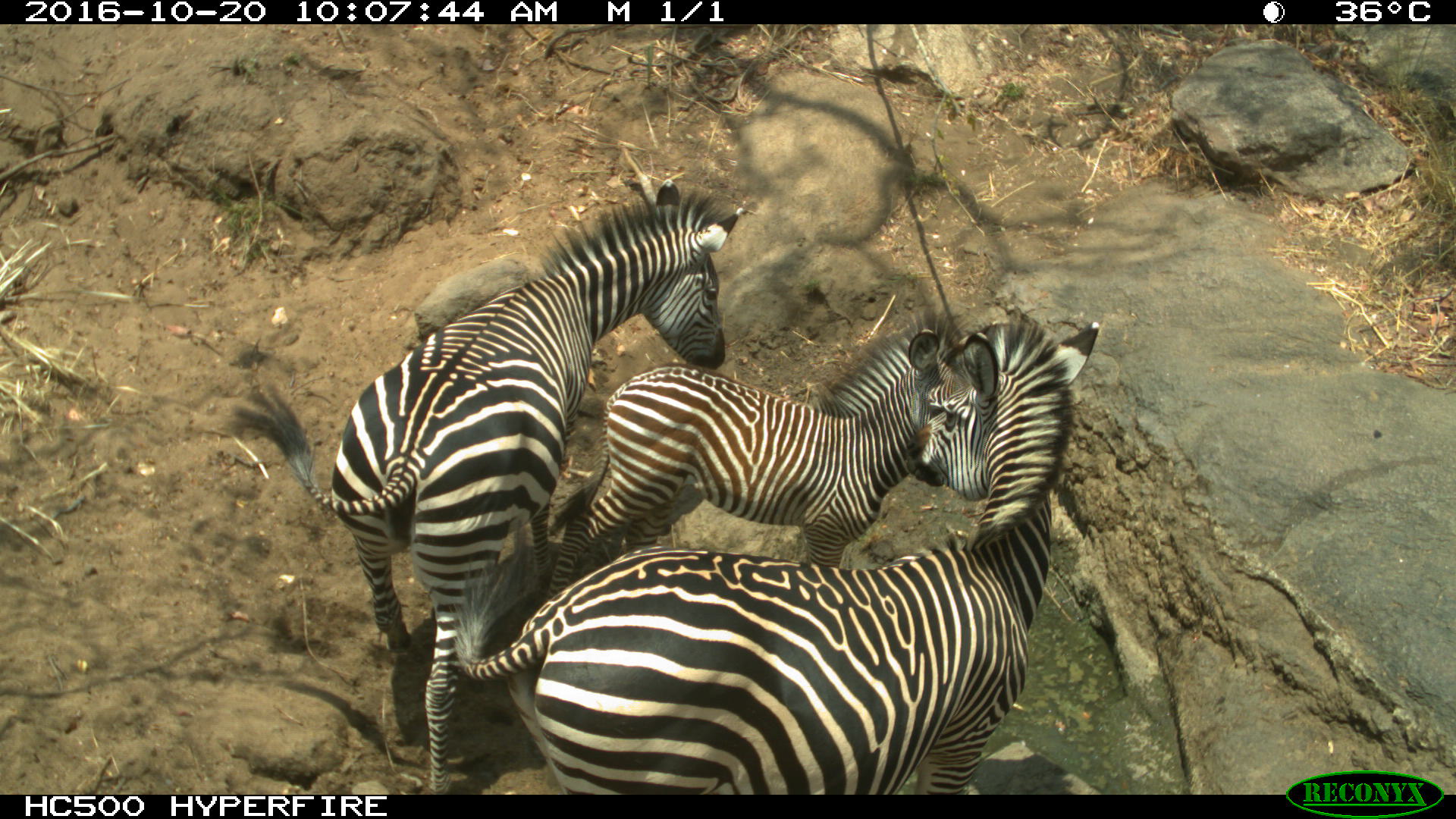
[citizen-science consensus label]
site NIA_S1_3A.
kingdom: Animalia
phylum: Chordata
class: Mammalia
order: Perissodactyla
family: Equidae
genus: Equus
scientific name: Equus quagga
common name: plains zebra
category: zebraplains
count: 3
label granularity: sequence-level